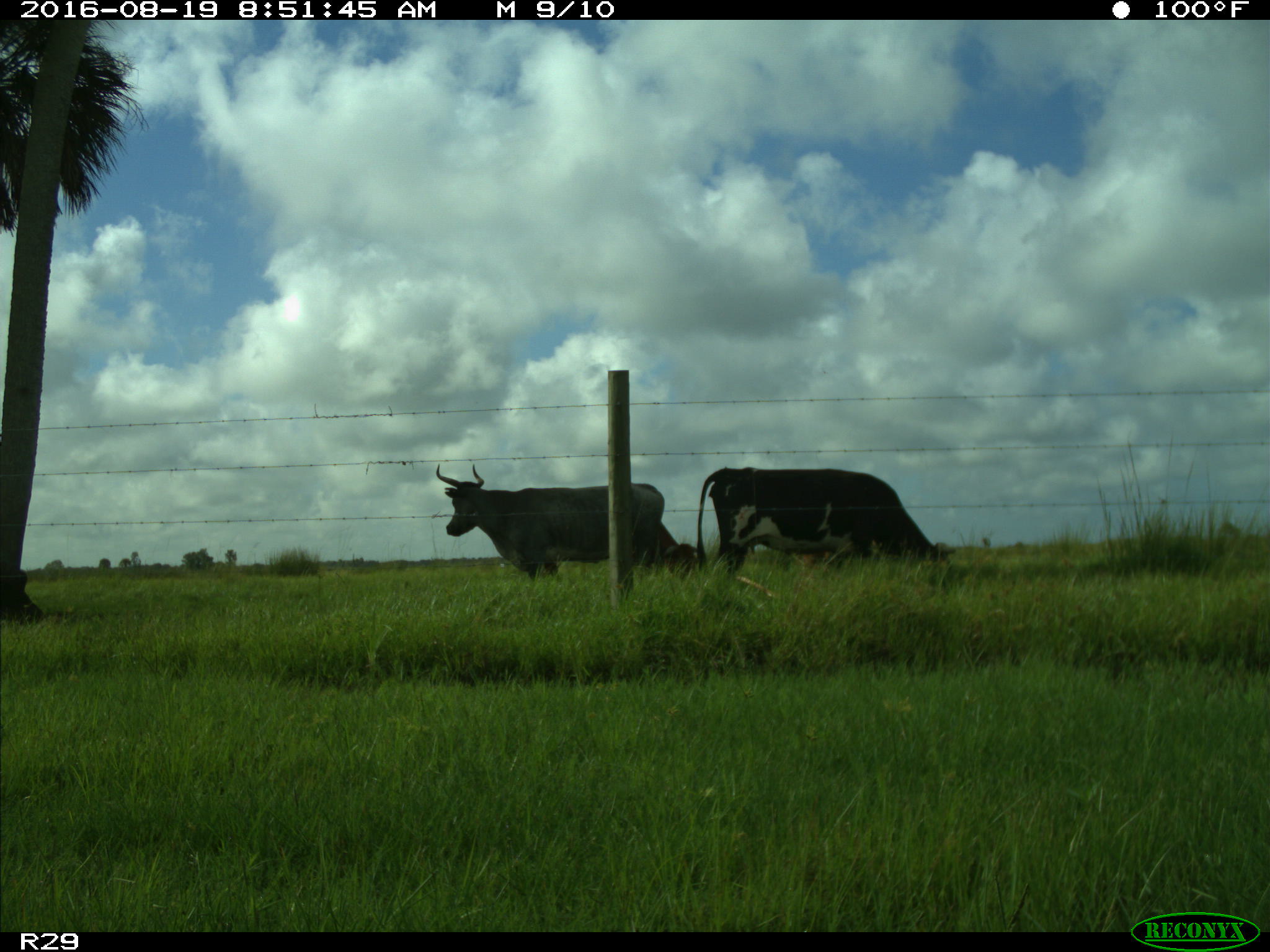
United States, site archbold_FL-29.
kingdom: Animalia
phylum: Chordata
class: Mammalia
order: Artiodactyla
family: Bovidae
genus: Bos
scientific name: Bos taurus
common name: domestic cow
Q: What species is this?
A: Bos taurus (domestic cow).